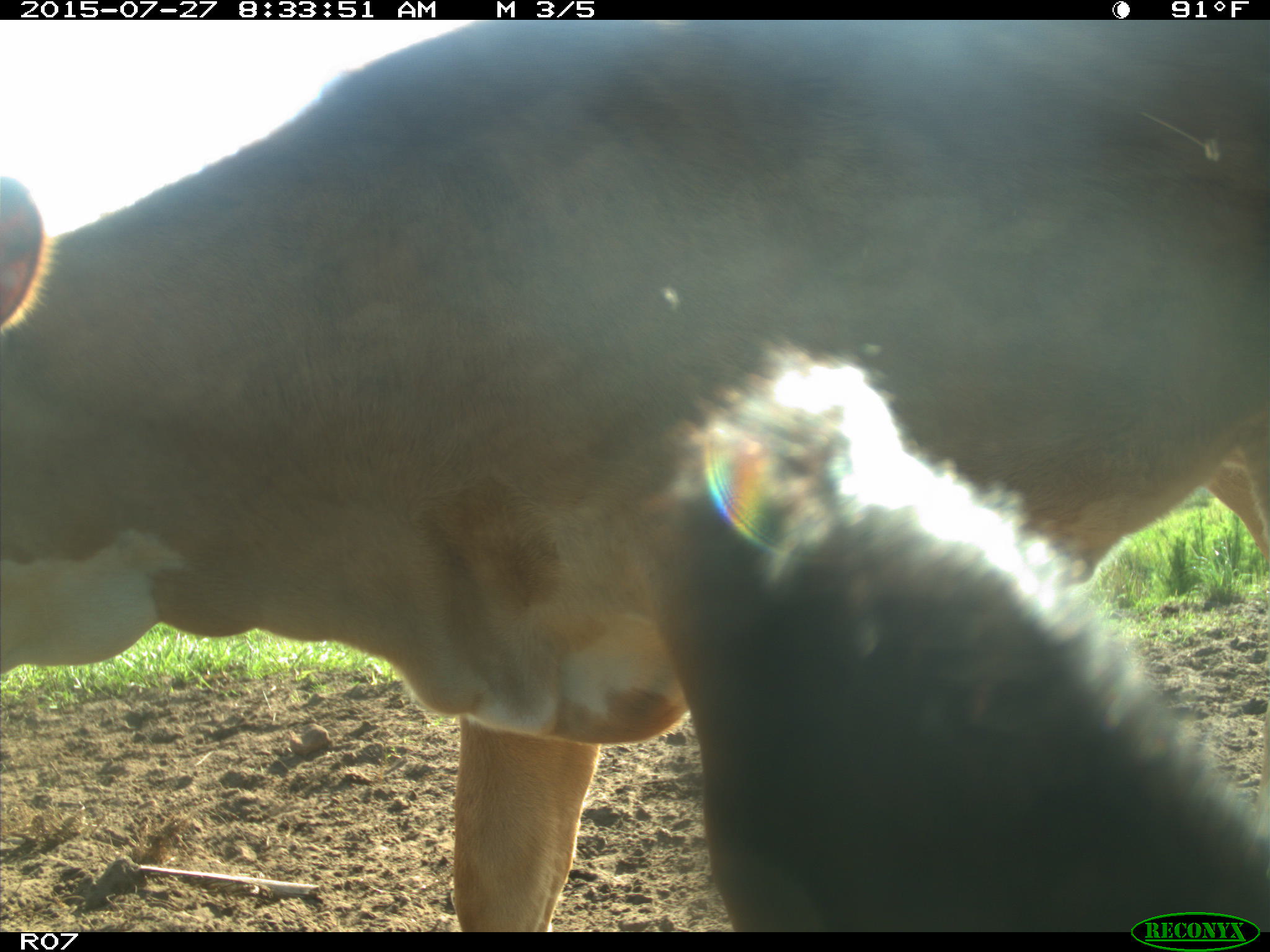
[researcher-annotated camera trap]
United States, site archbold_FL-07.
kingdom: Animalia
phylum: Chordata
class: Mammalia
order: Artiodactyla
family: Bovidae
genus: Bos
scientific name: Bos taurus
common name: domestic cow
Bos taurus (domestic cow).